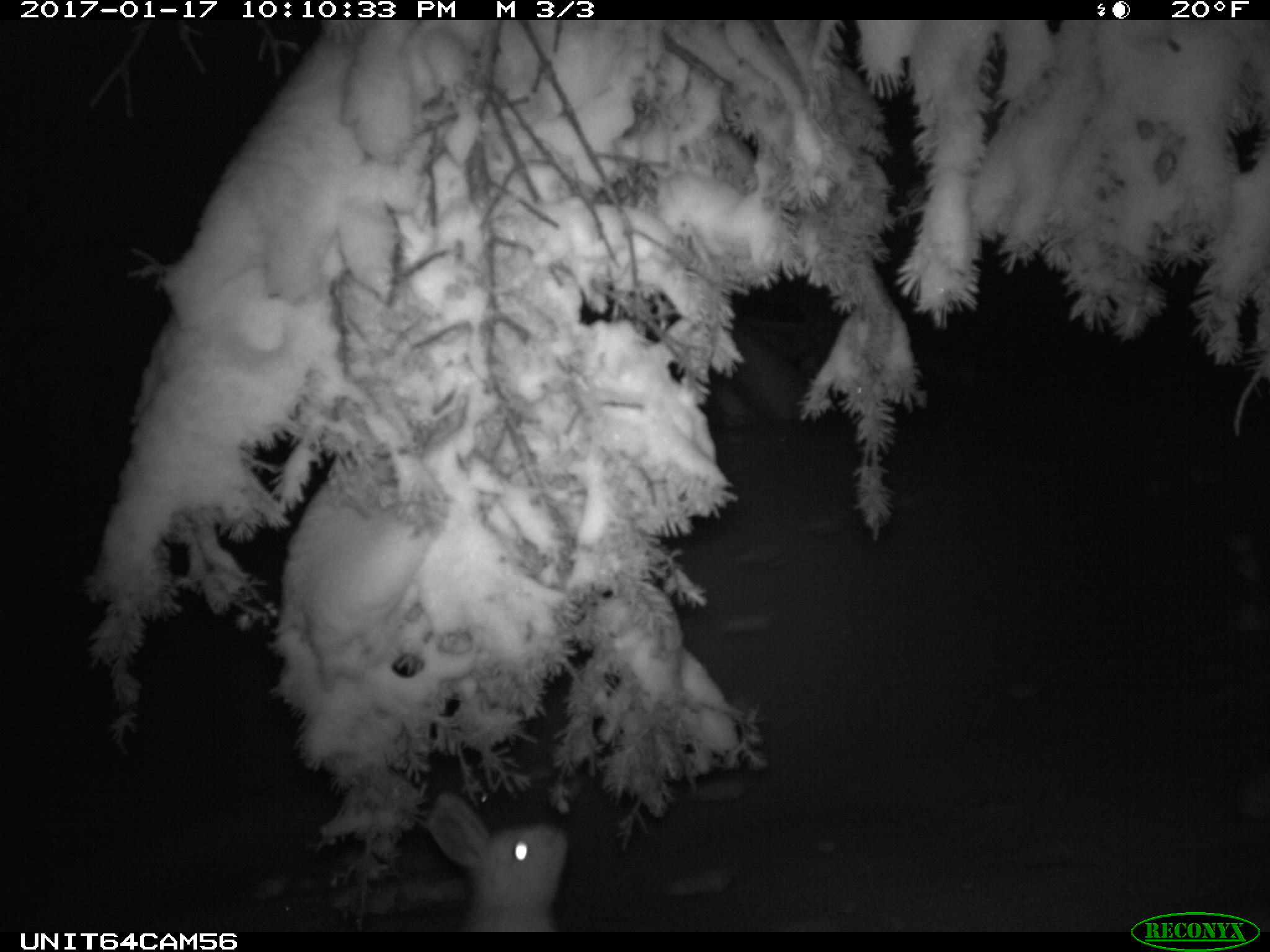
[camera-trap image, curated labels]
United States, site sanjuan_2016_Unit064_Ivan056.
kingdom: Animalia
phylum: Chordata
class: Mammalia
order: Lagomorpha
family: Leporidae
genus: Lepus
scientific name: Lepus americanus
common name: snowshoe hare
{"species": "Lepus americanus (snowshoe hare)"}